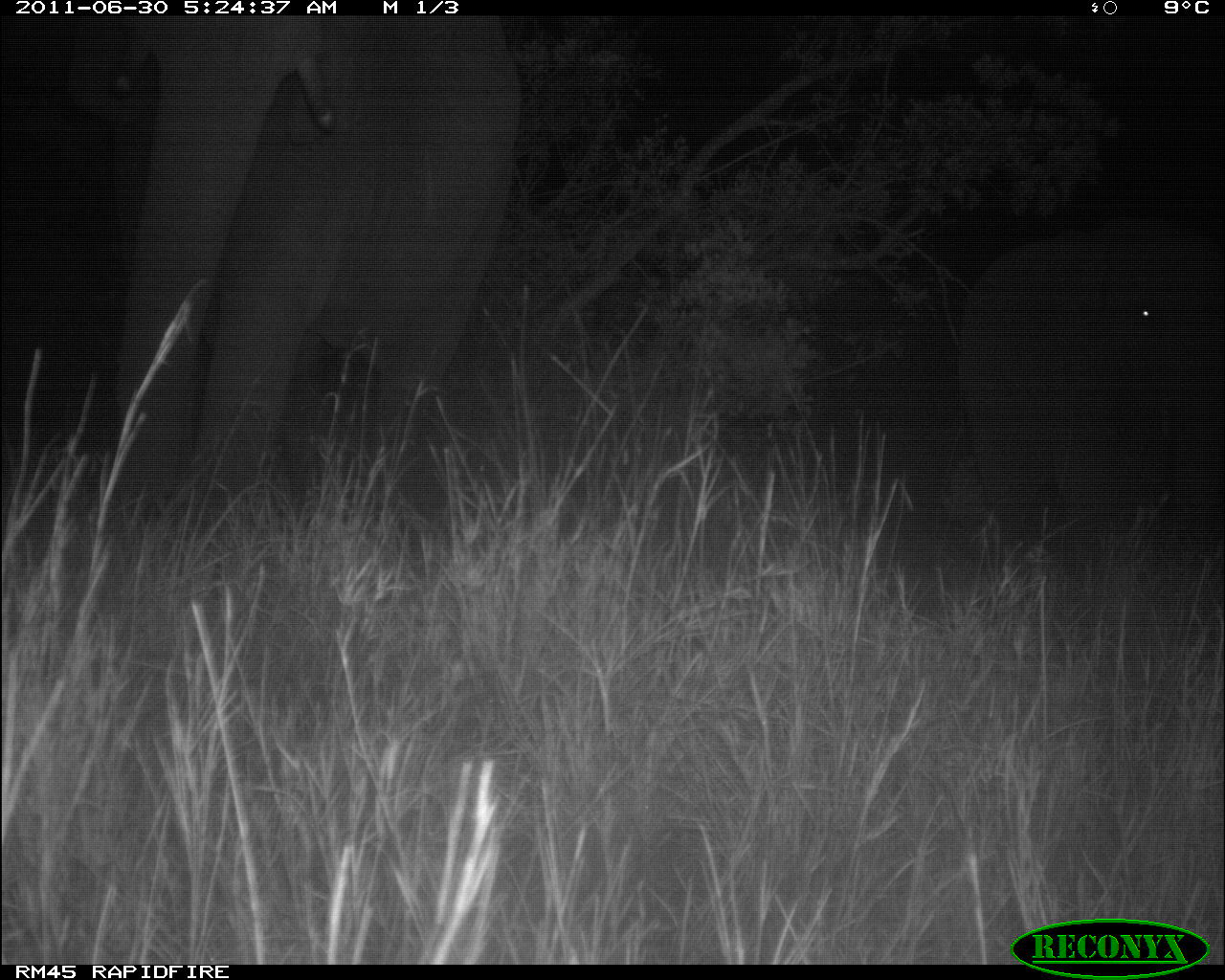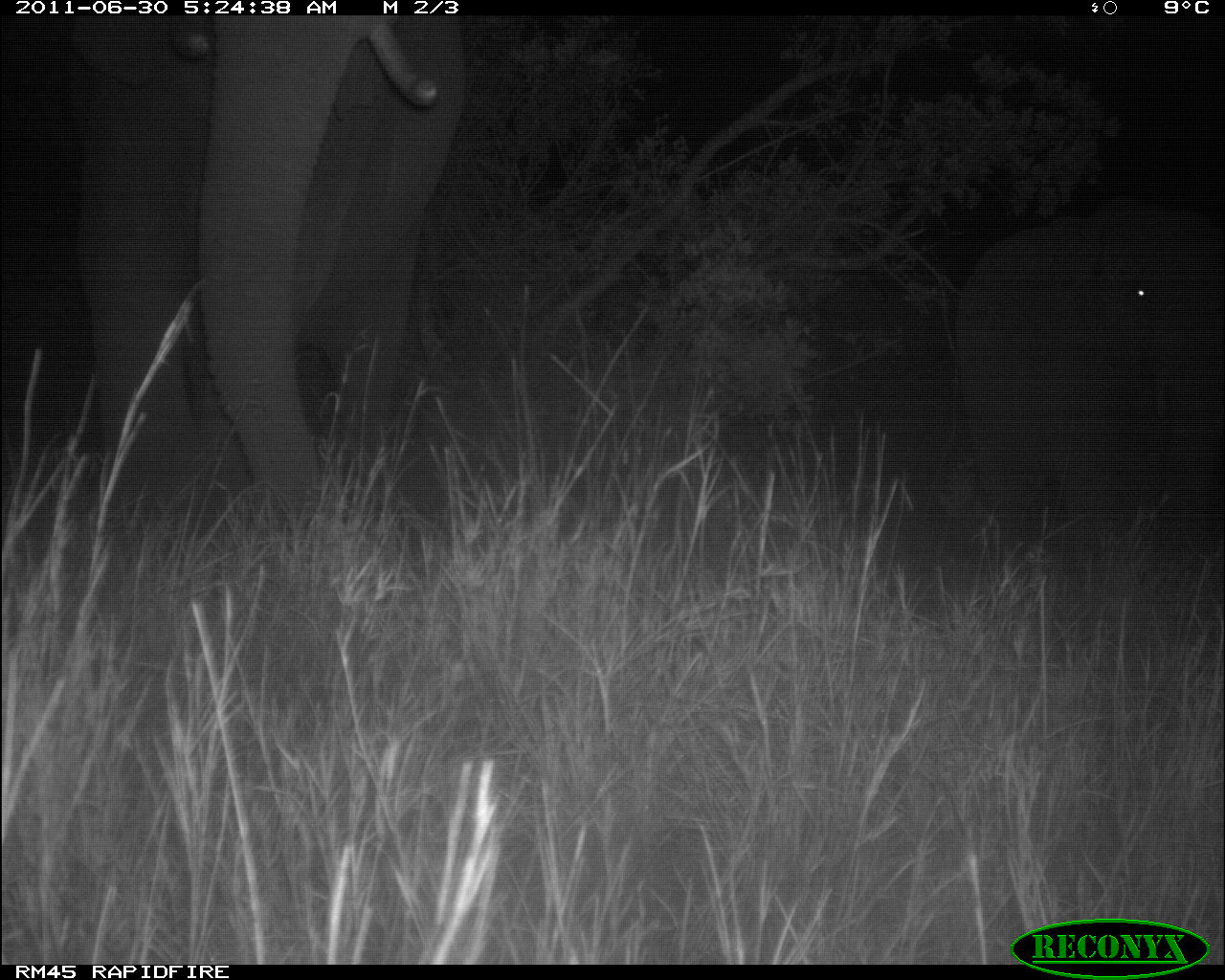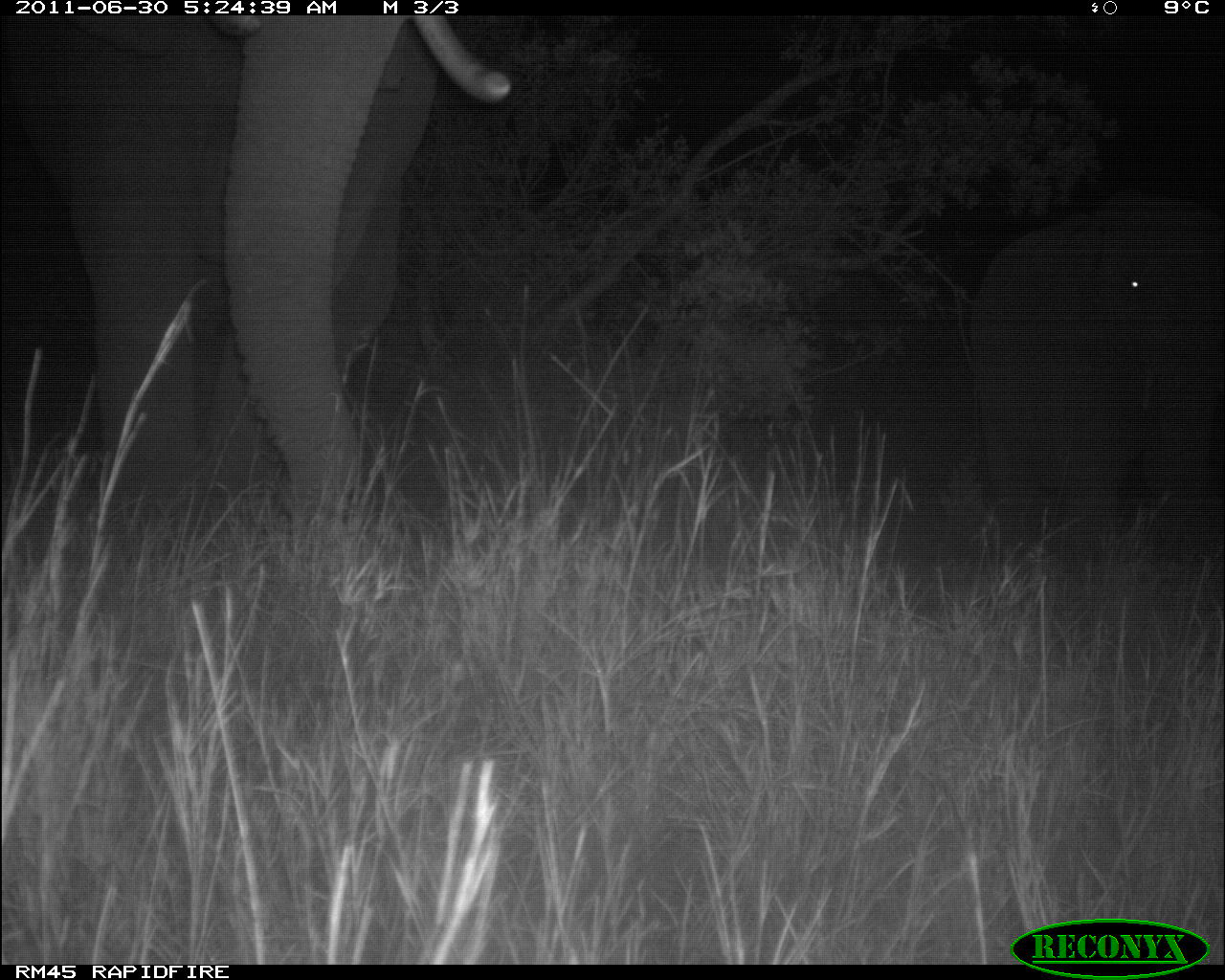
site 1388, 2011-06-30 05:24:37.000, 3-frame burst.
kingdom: Animalia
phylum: Chordata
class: Mammalia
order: Proboscidea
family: Elephantidae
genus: Loxodonta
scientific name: Loxodonta africana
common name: african bush elephant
Loxodonta africana (african bush elephant), count 2.